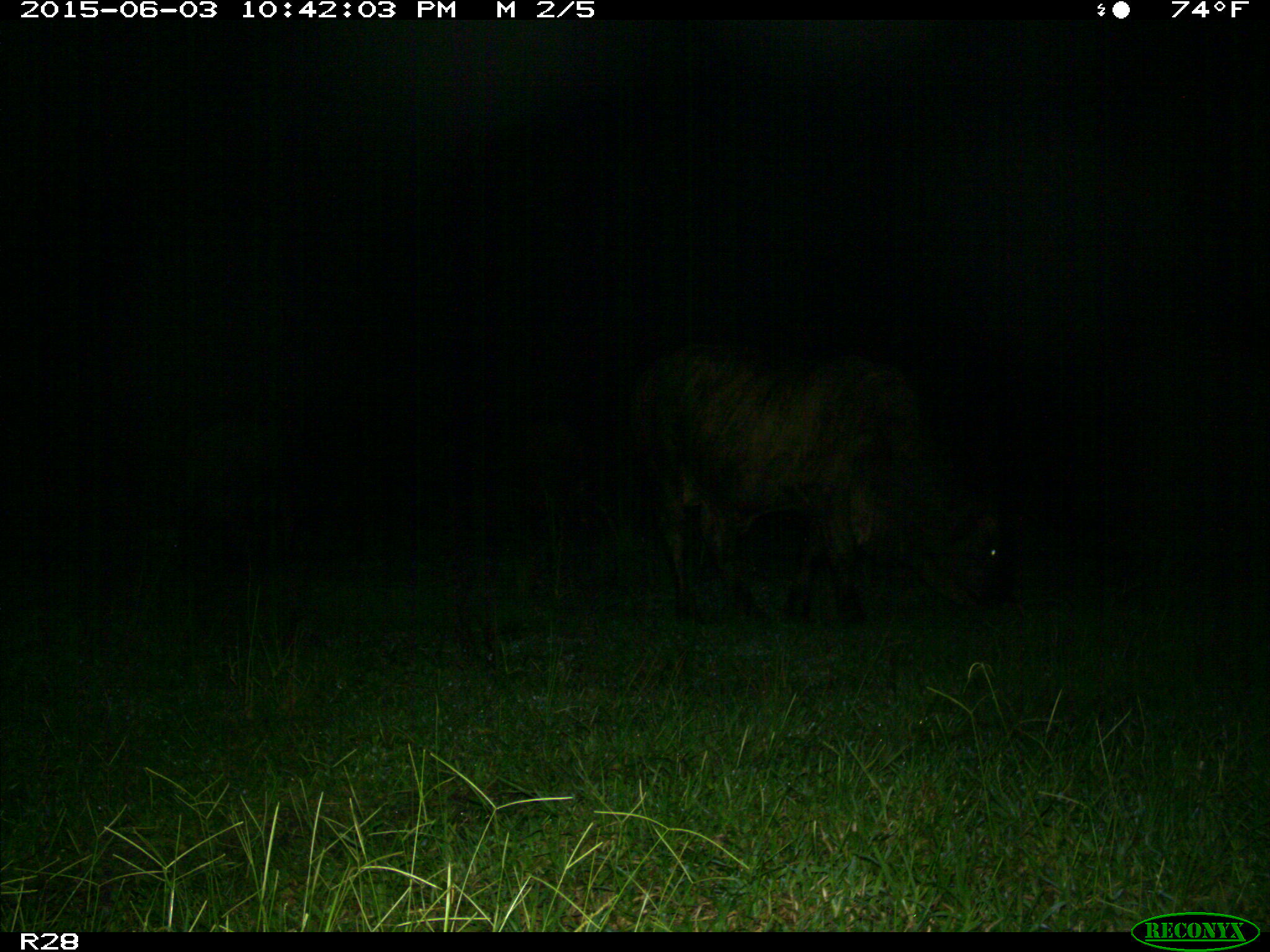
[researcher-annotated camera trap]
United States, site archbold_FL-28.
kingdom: Animalia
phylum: Chordata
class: Mammalia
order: Artiodactyla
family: Bovidae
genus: Bos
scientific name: Bos taurus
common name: domestic cow